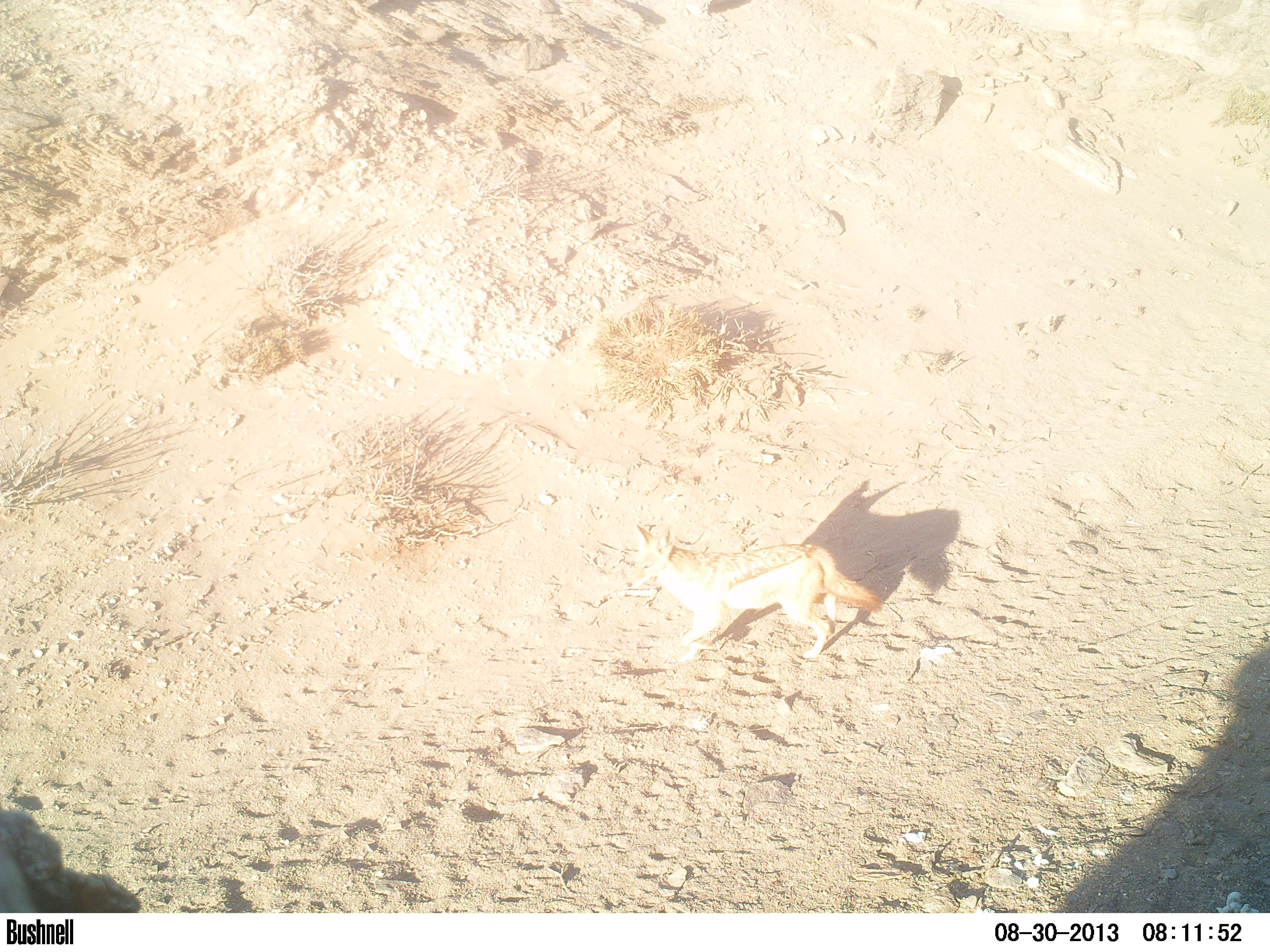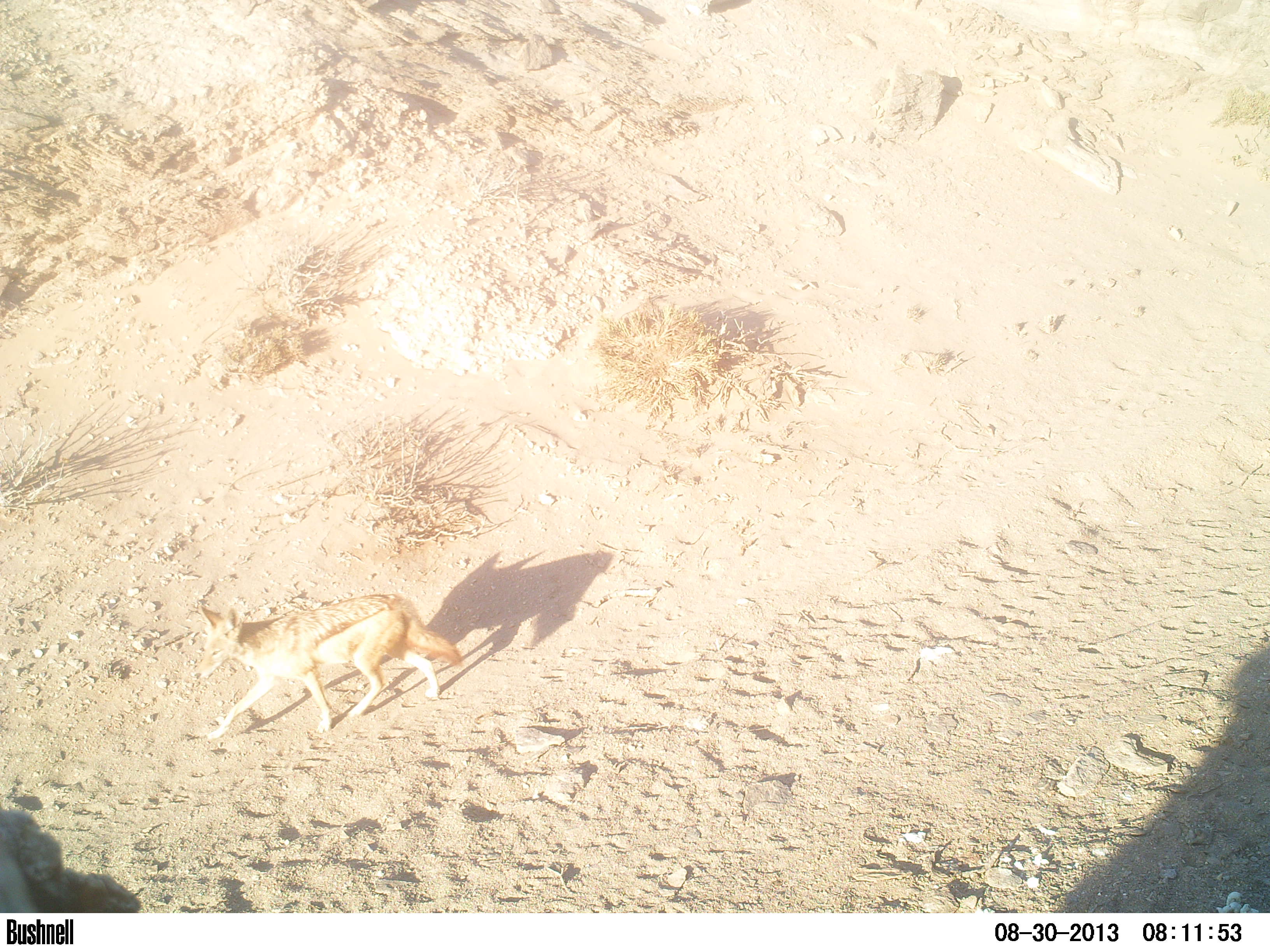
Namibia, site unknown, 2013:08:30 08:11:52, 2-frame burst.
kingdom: Animalia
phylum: Chordata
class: Mammalia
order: Carnivora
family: Canidae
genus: Lupulella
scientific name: Lupulella mesomelas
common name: black-backed jackal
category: canis mesomelas